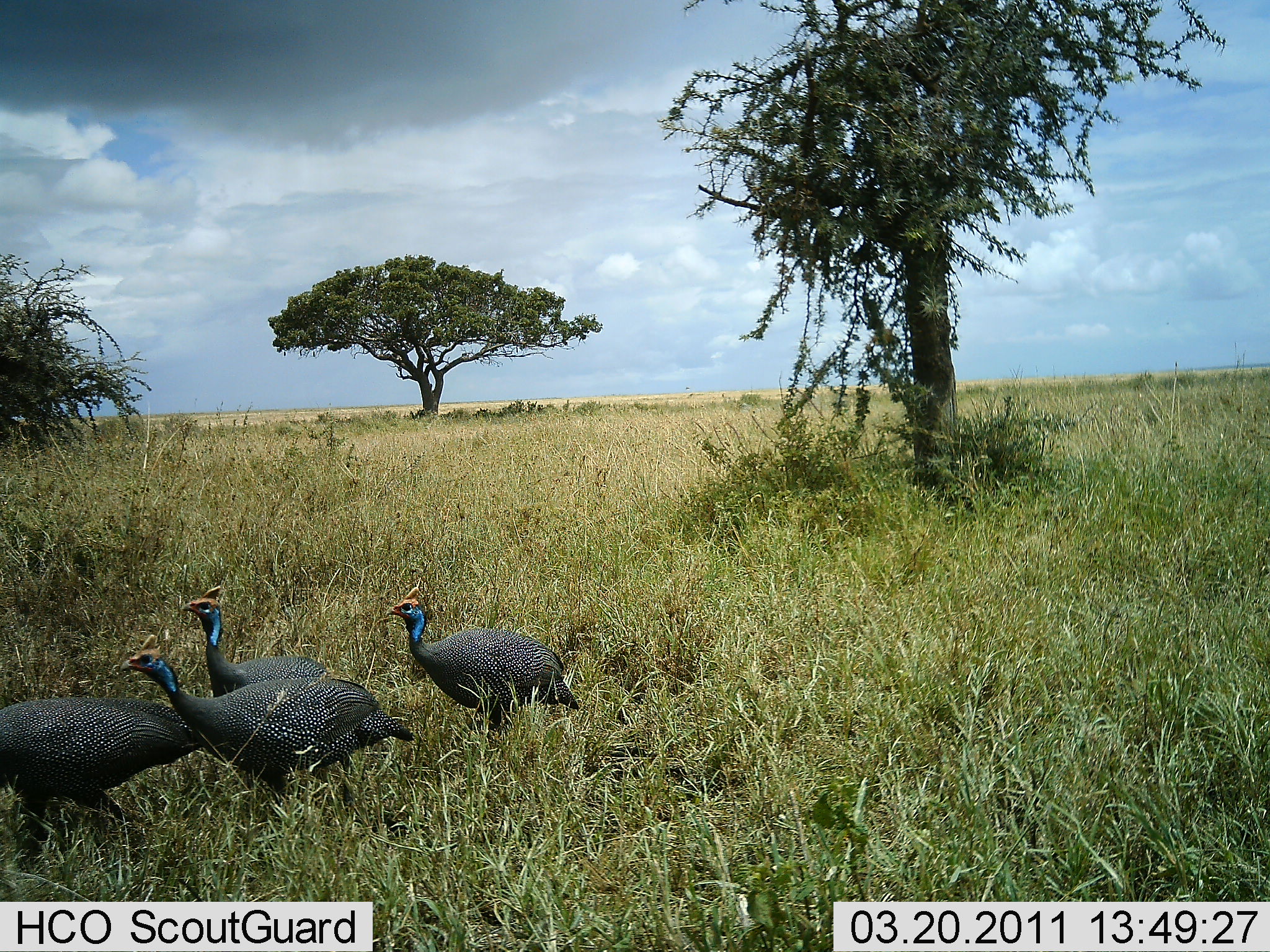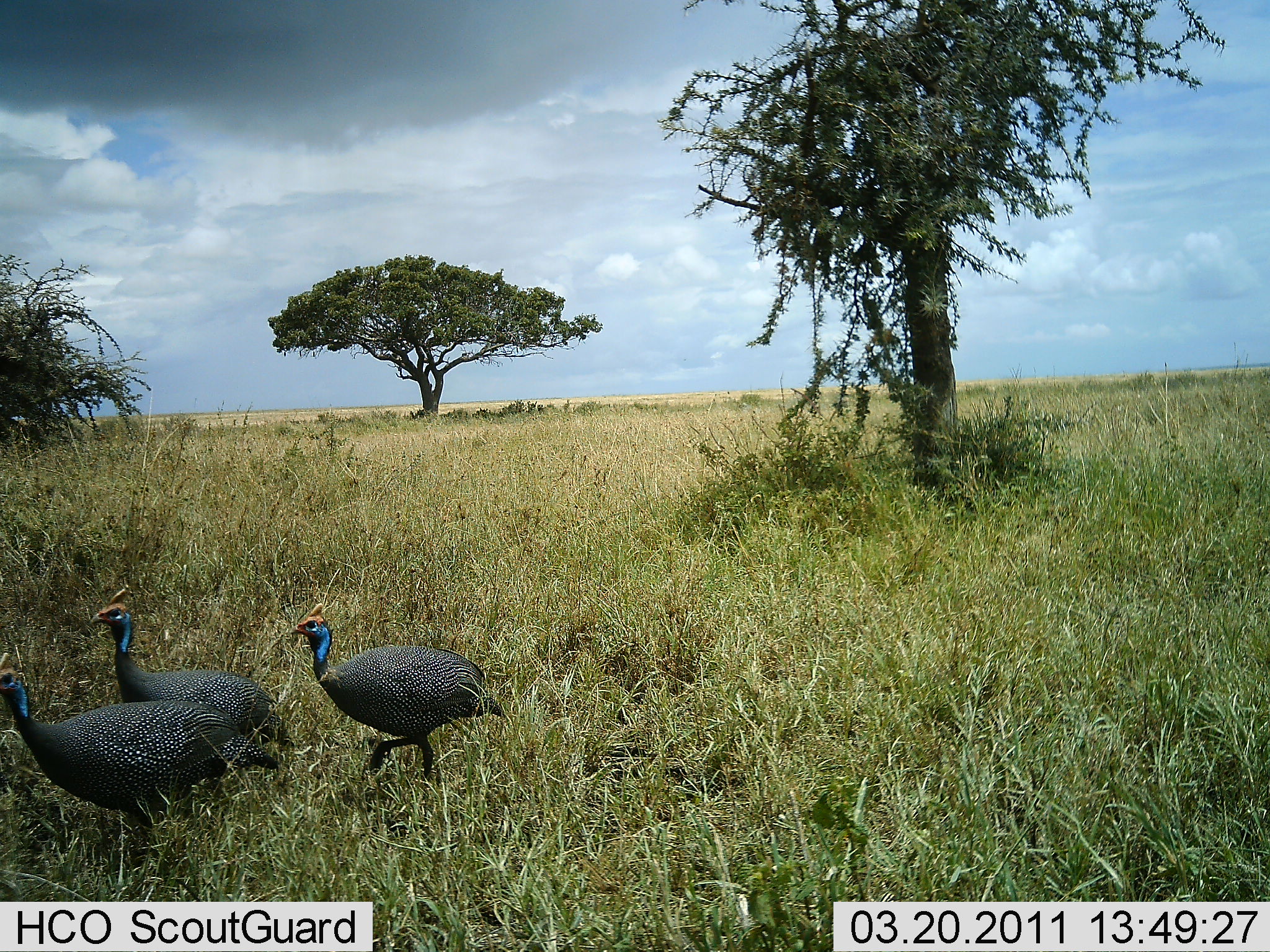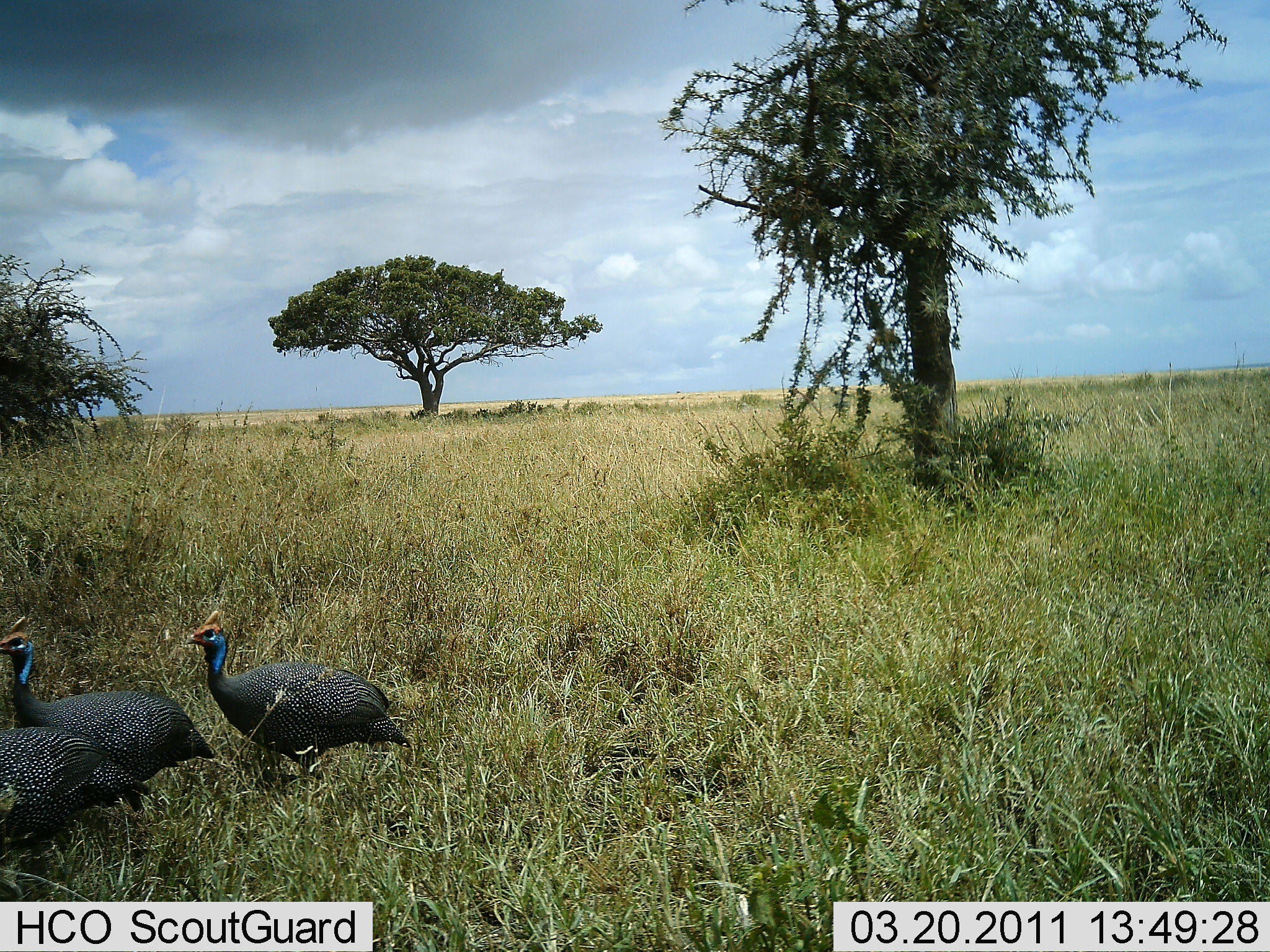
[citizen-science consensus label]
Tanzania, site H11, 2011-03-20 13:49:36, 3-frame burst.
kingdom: Animalia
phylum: Chordata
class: Aves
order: Galliformes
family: Numididae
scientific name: Numididae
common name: guinea fowl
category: guineafowl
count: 4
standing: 0%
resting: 0%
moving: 100%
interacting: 0%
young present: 0%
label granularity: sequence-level